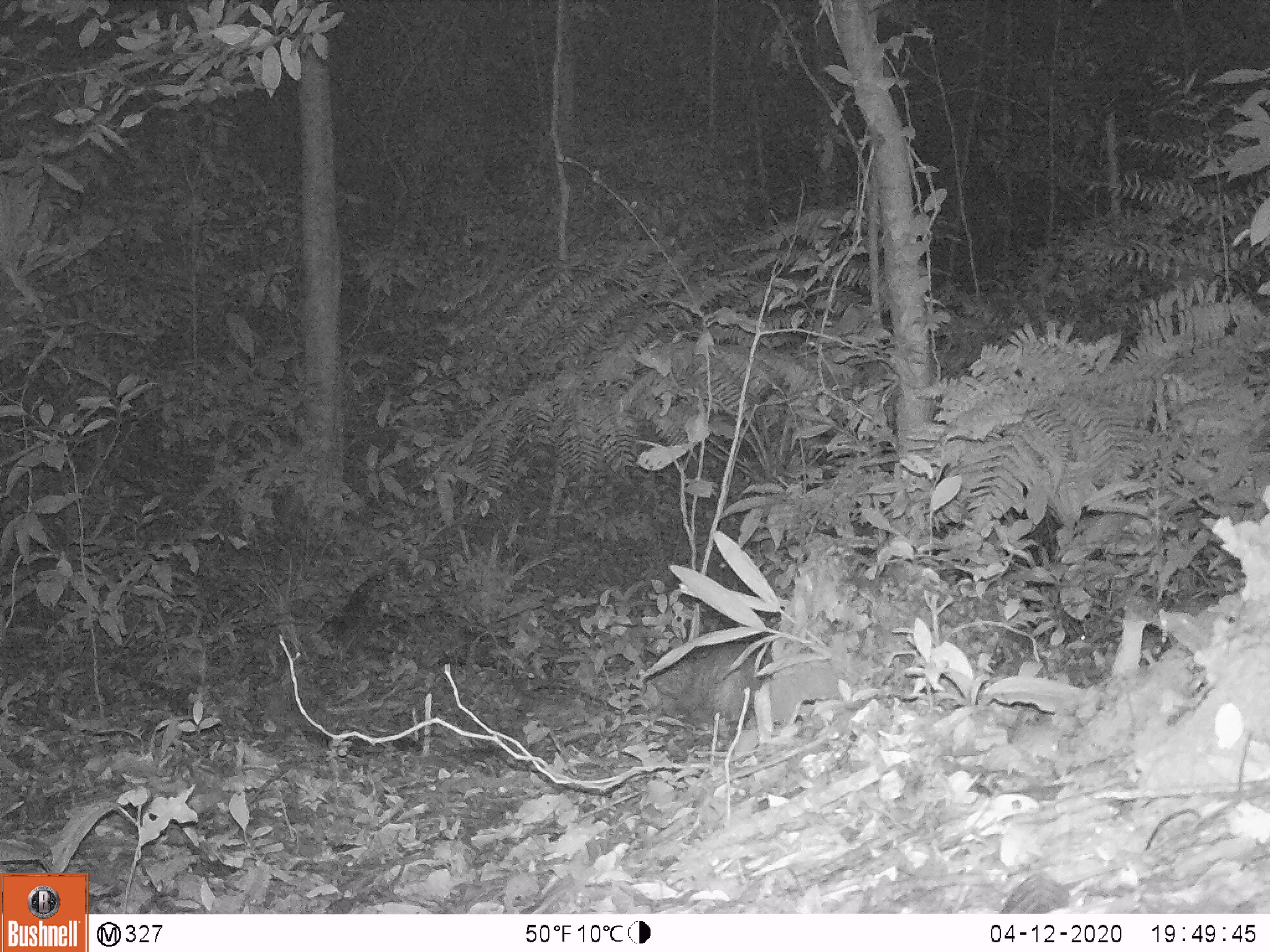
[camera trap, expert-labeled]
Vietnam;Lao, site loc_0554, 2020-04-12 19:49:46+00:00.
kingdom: Animalia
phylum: Chordata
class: Mammalia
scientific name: Mammalia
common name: mammal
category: unidentified small mammal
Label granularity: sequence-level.